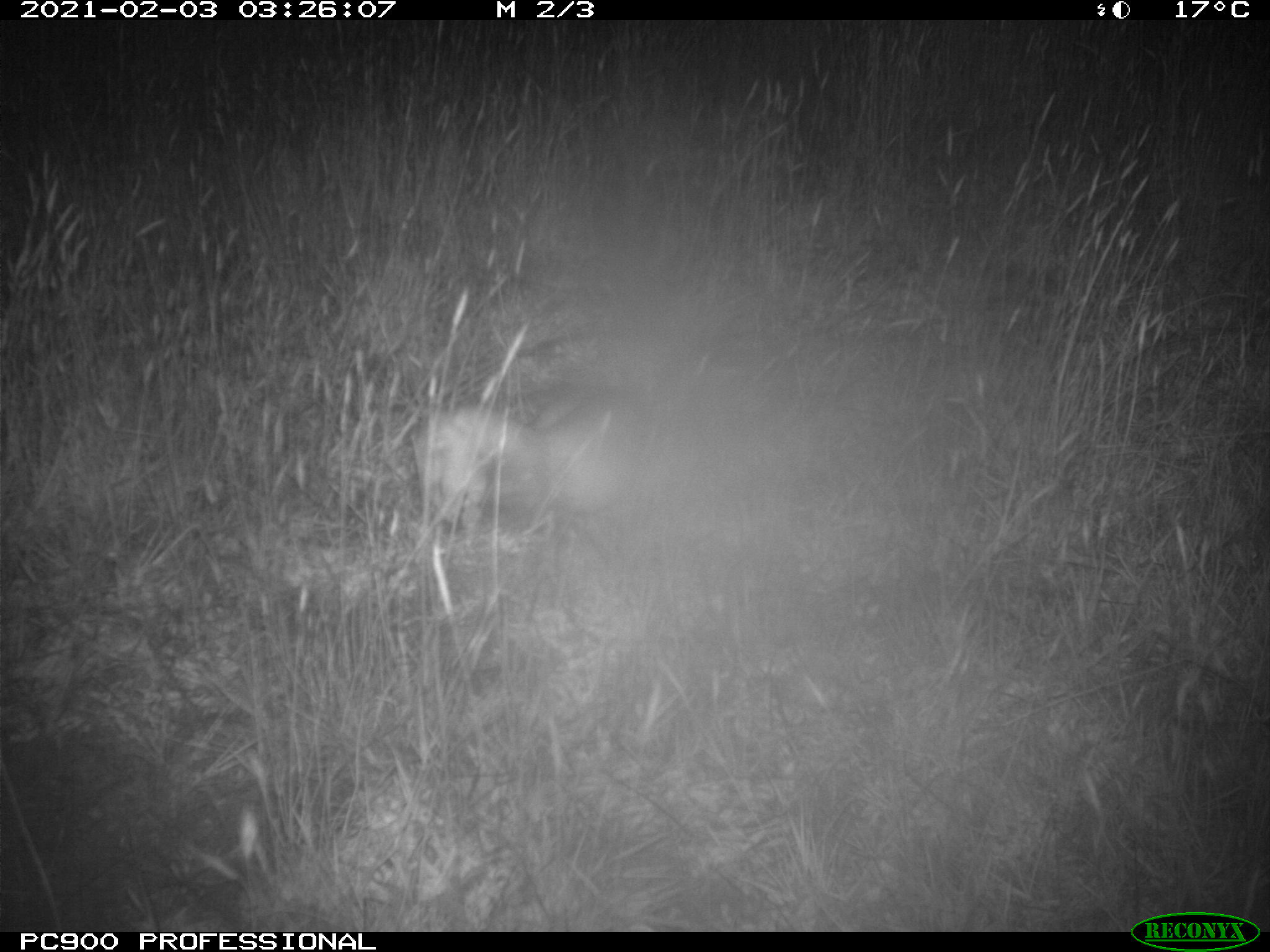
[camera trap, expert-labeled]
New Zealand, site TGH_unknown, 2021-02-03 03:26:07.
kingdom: Animalia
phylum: Chordata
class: Mammalia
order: Carnivora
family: Mustelidae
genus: Mustela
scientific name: Mustela furo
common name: ferret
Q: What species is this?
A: Ferret (Mustela furo).